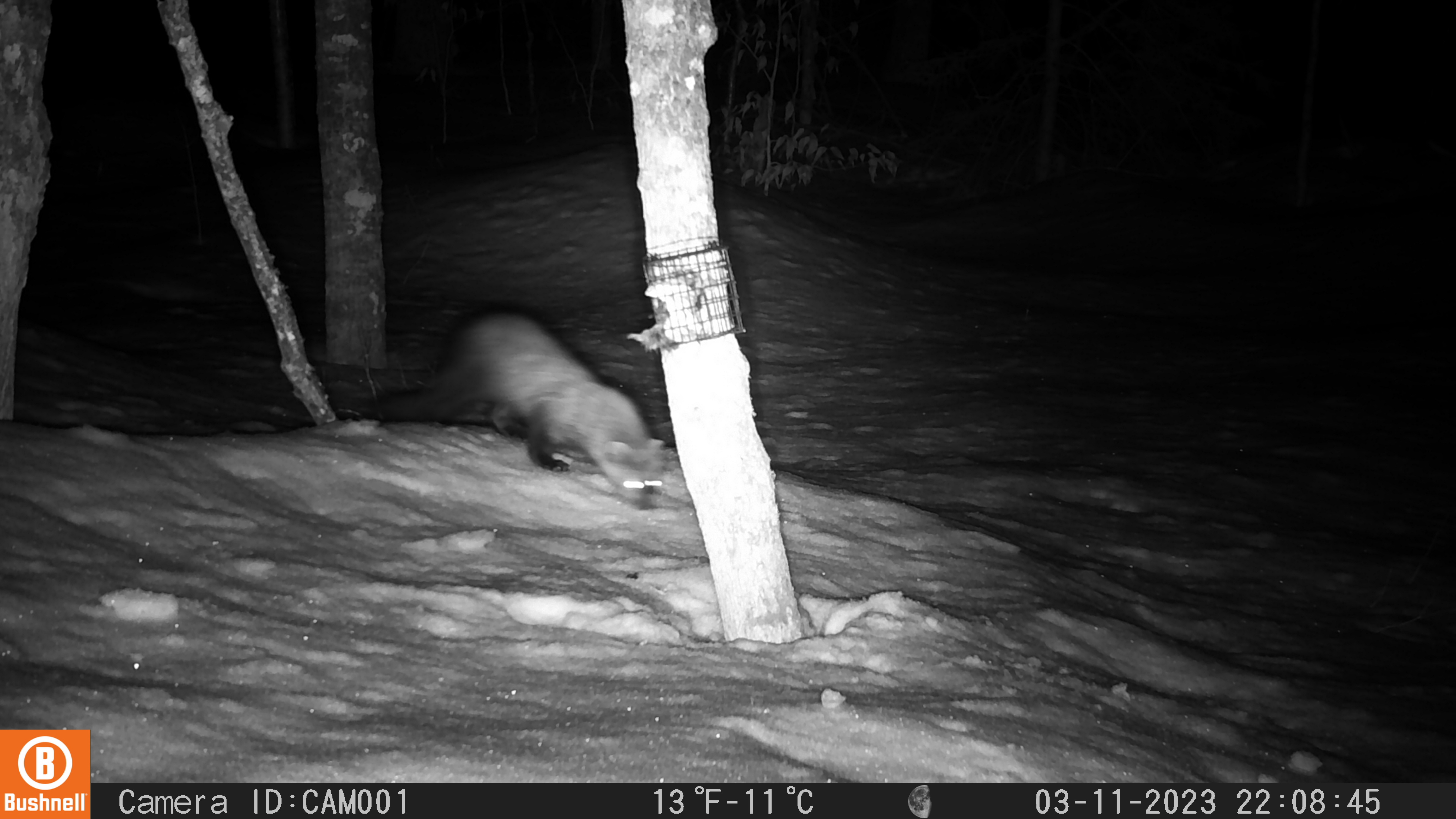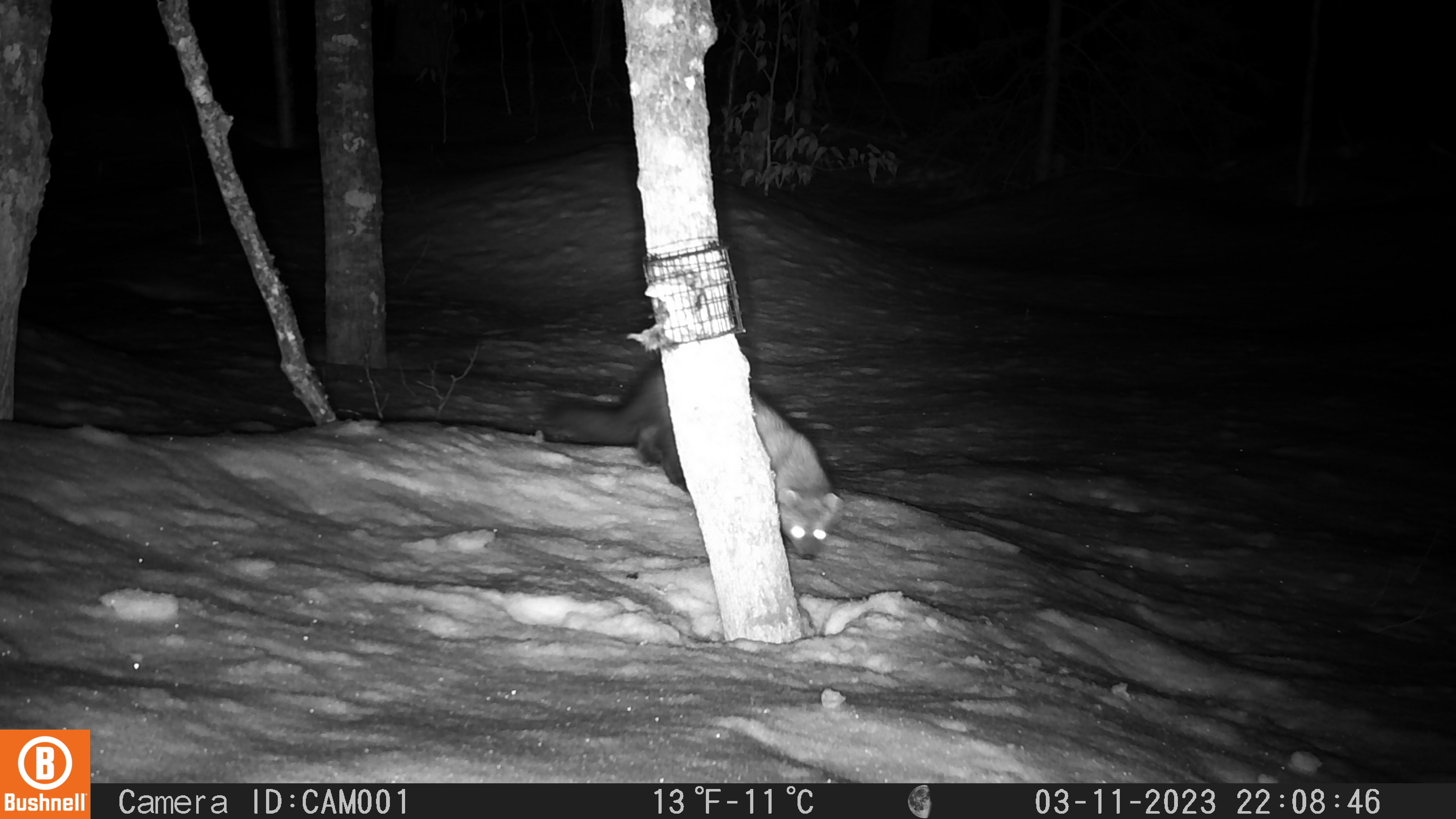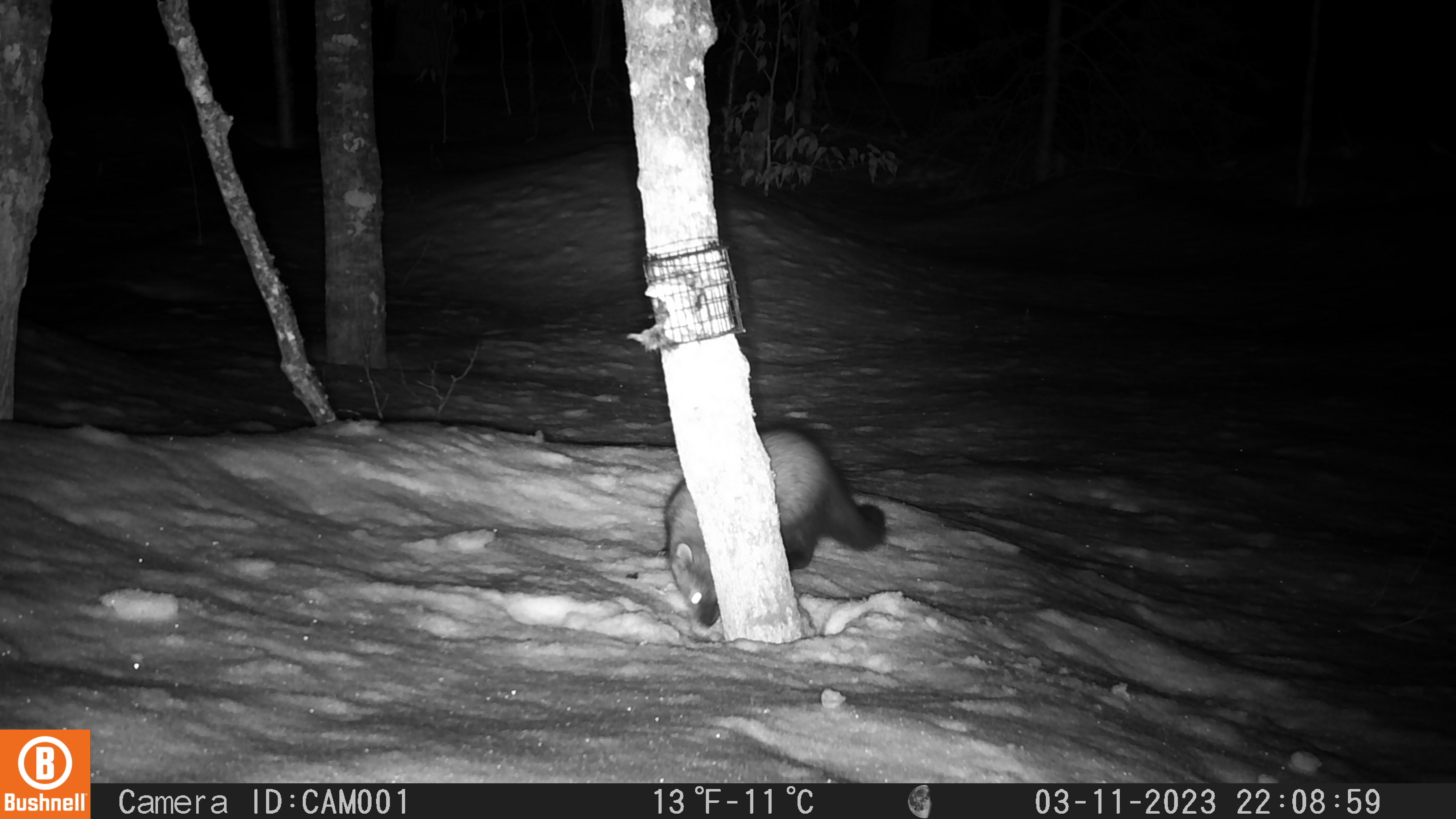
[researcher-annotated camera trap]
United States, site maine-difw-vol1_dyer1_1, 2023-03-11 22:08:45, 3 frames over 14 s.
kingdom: Animalia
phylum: Chordata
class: Mammalia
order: Carnivora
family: Mustelidae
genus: Pekania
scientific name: Pekania pennanti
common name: fisher